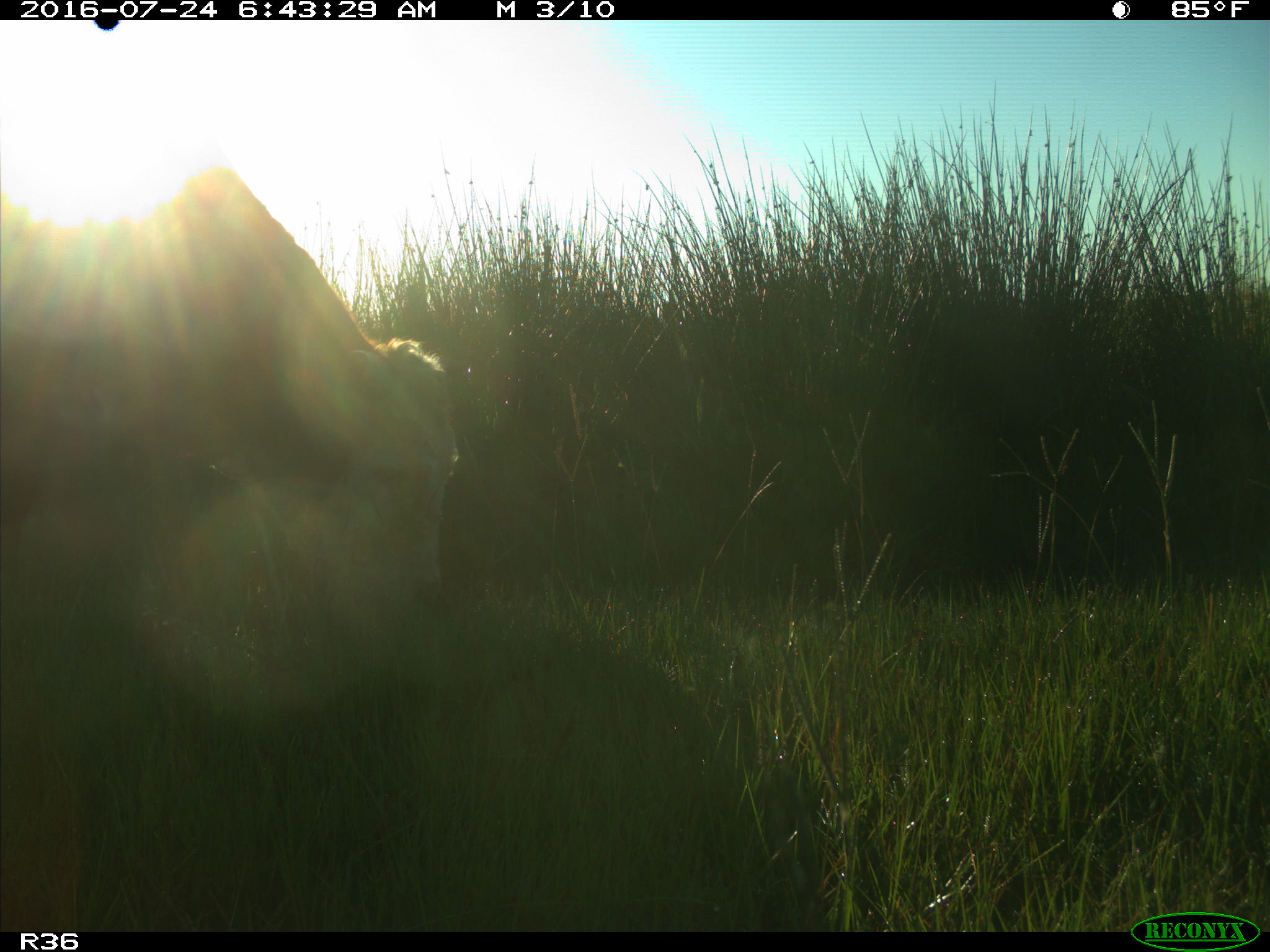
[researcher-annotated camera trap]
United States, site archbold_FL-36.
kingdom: Animalia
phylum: Chordata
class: Mammalia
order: Artiodactyla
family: Bovidae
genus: Bos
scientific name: Bos taurus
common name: domestic cow